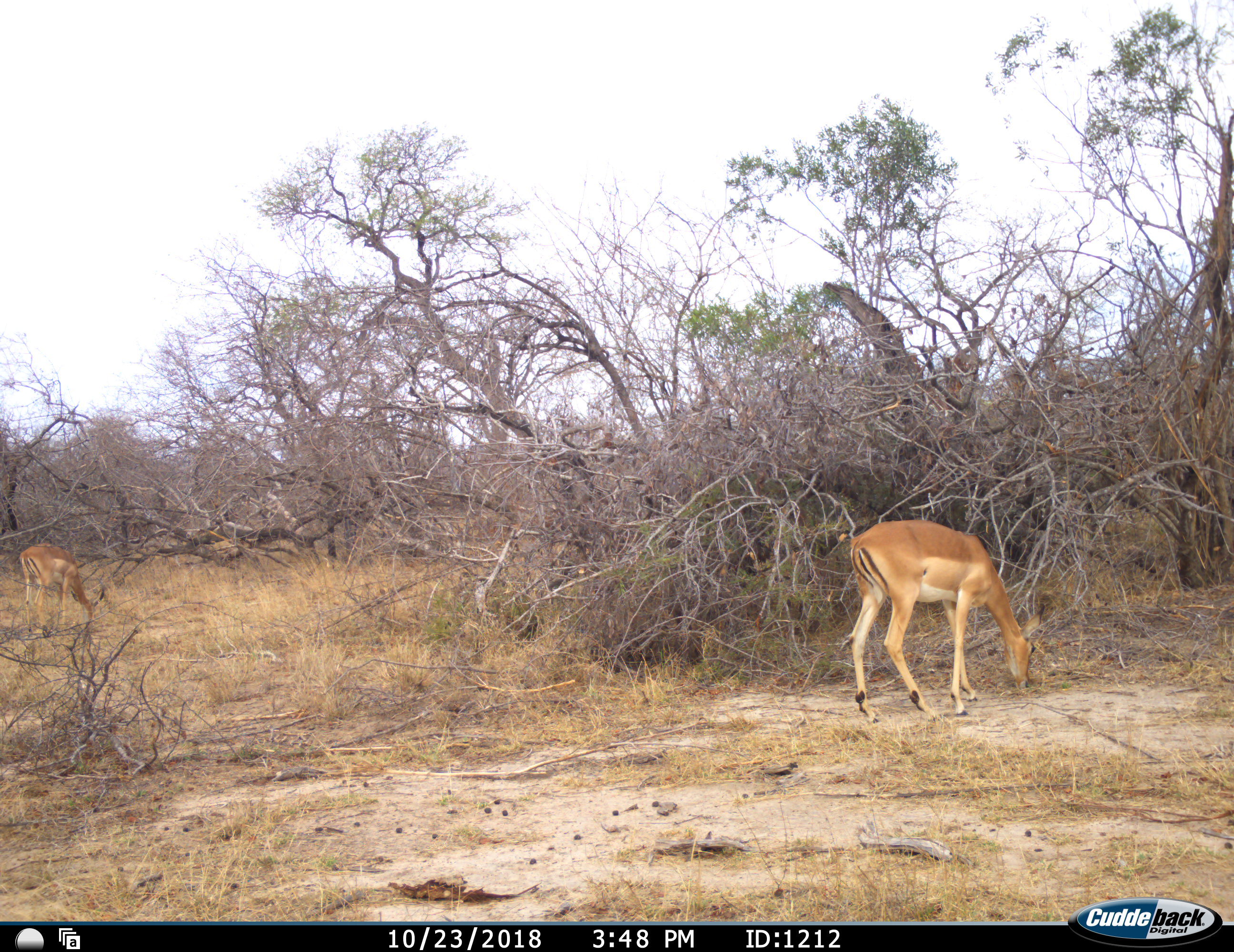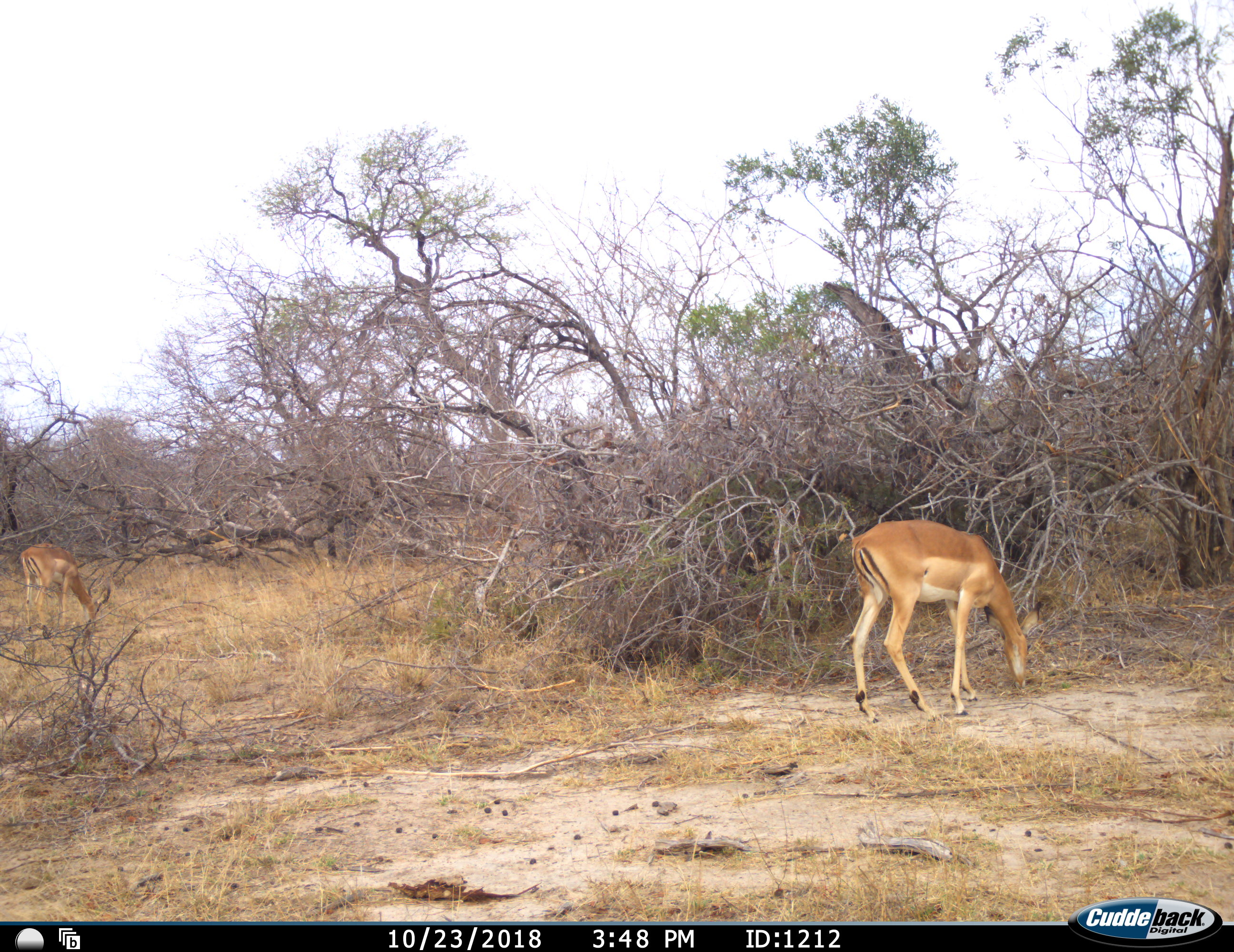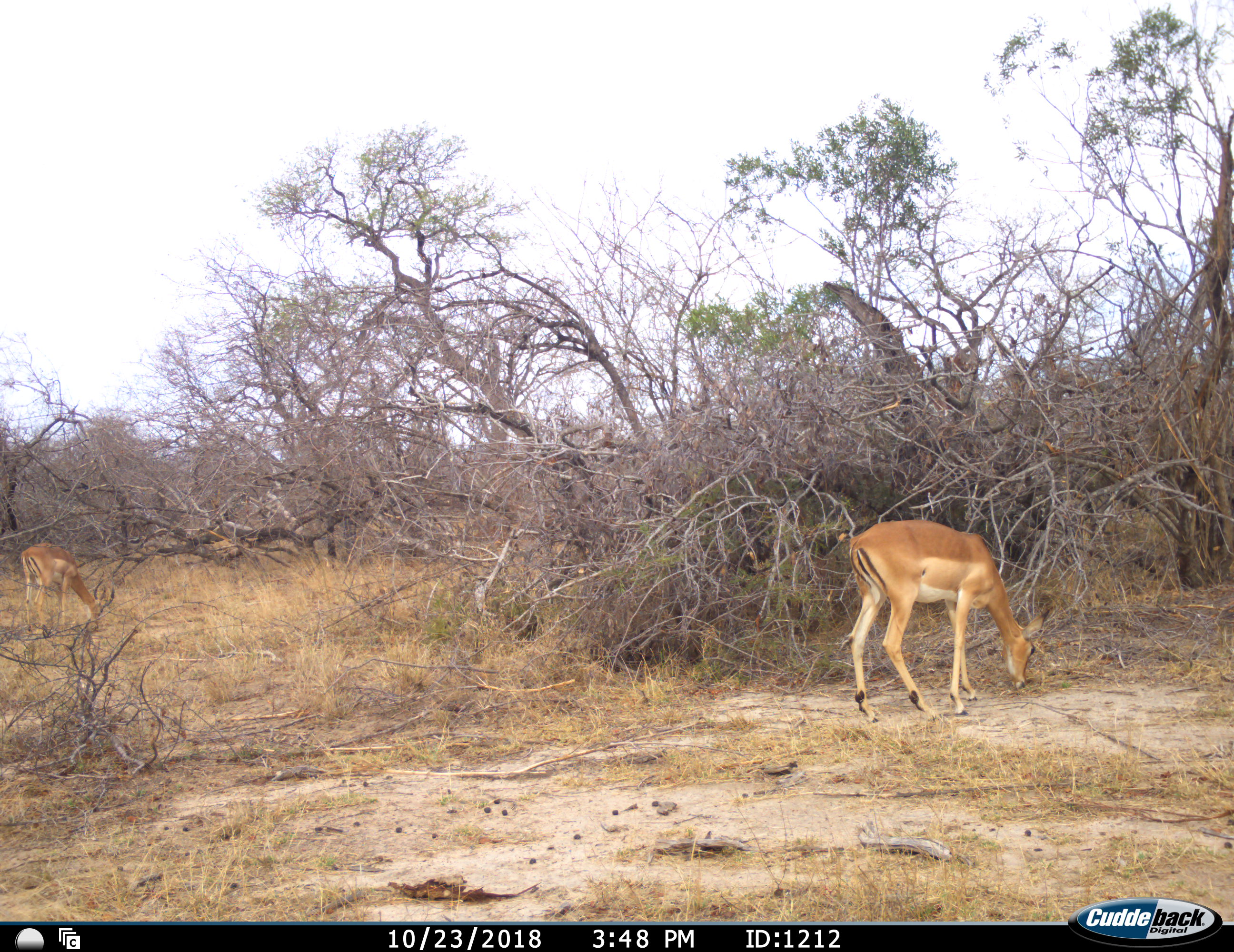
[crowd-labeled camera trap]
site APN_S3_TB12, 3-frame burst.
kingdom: Animalia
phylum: Chordata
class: Mammalia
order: Artiodactyla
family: Bovidae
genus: Aepyceros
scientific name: Aepyceros melampus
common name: impala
Impala (Aepyceros melampus), count 2. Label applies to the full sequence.